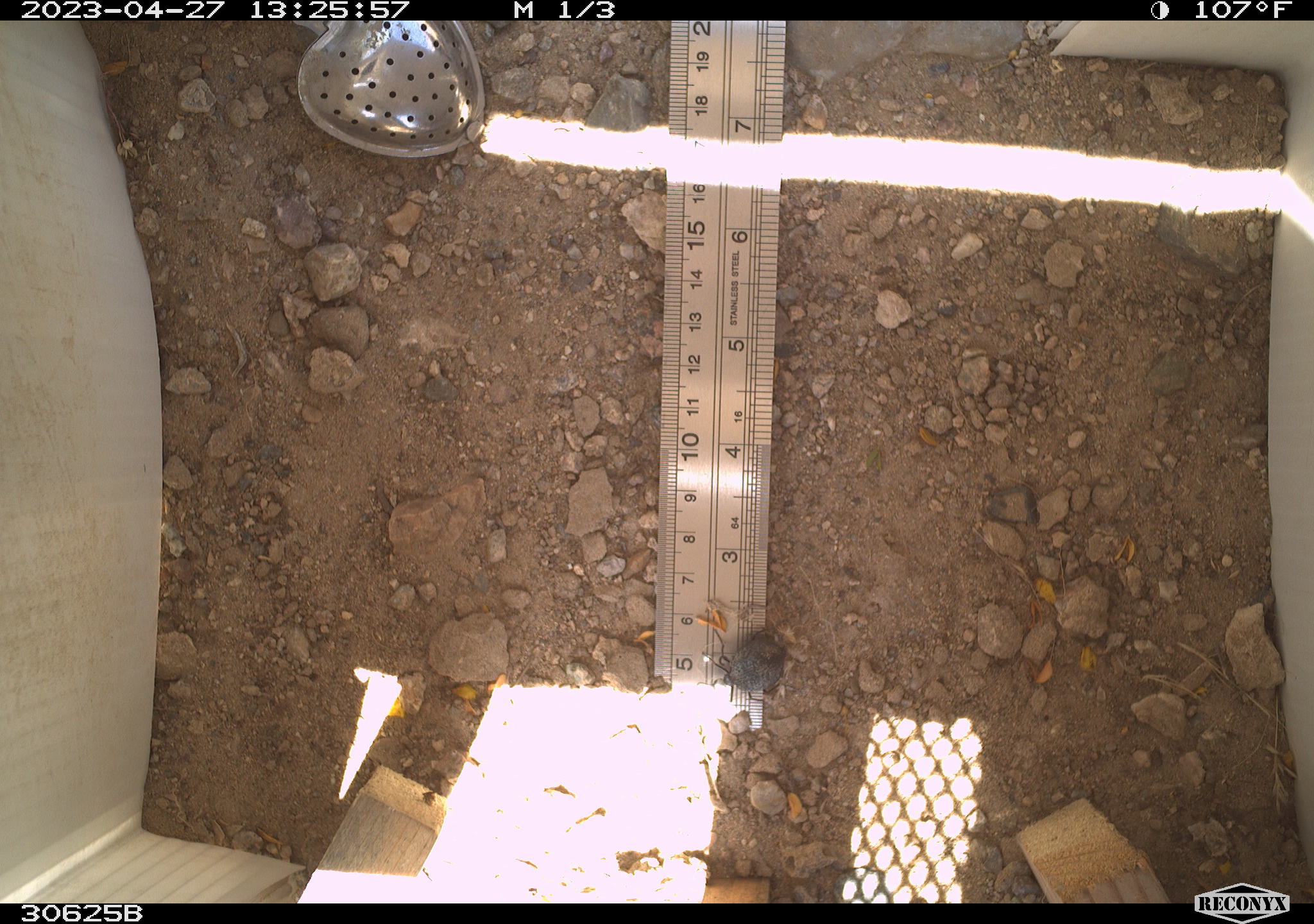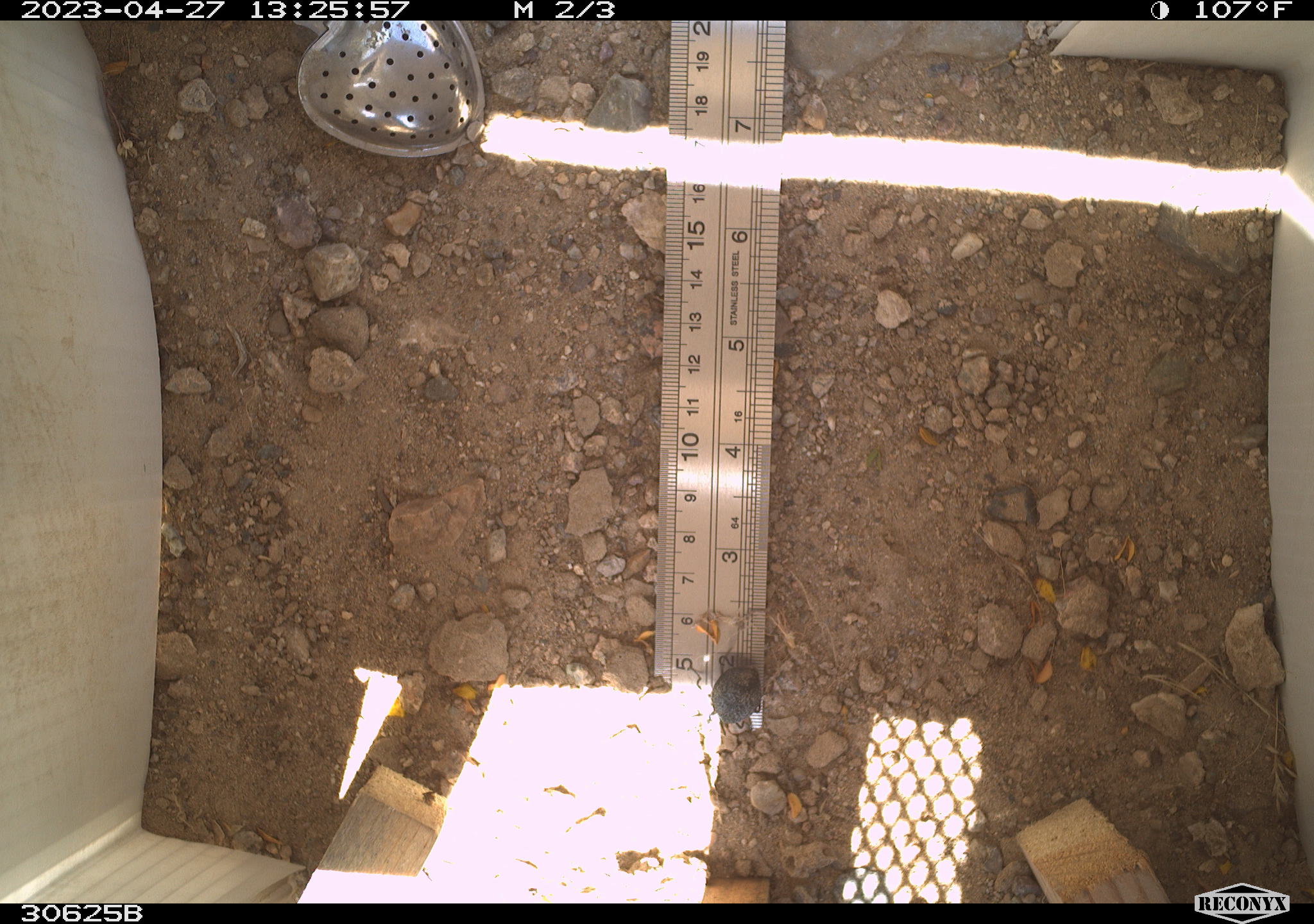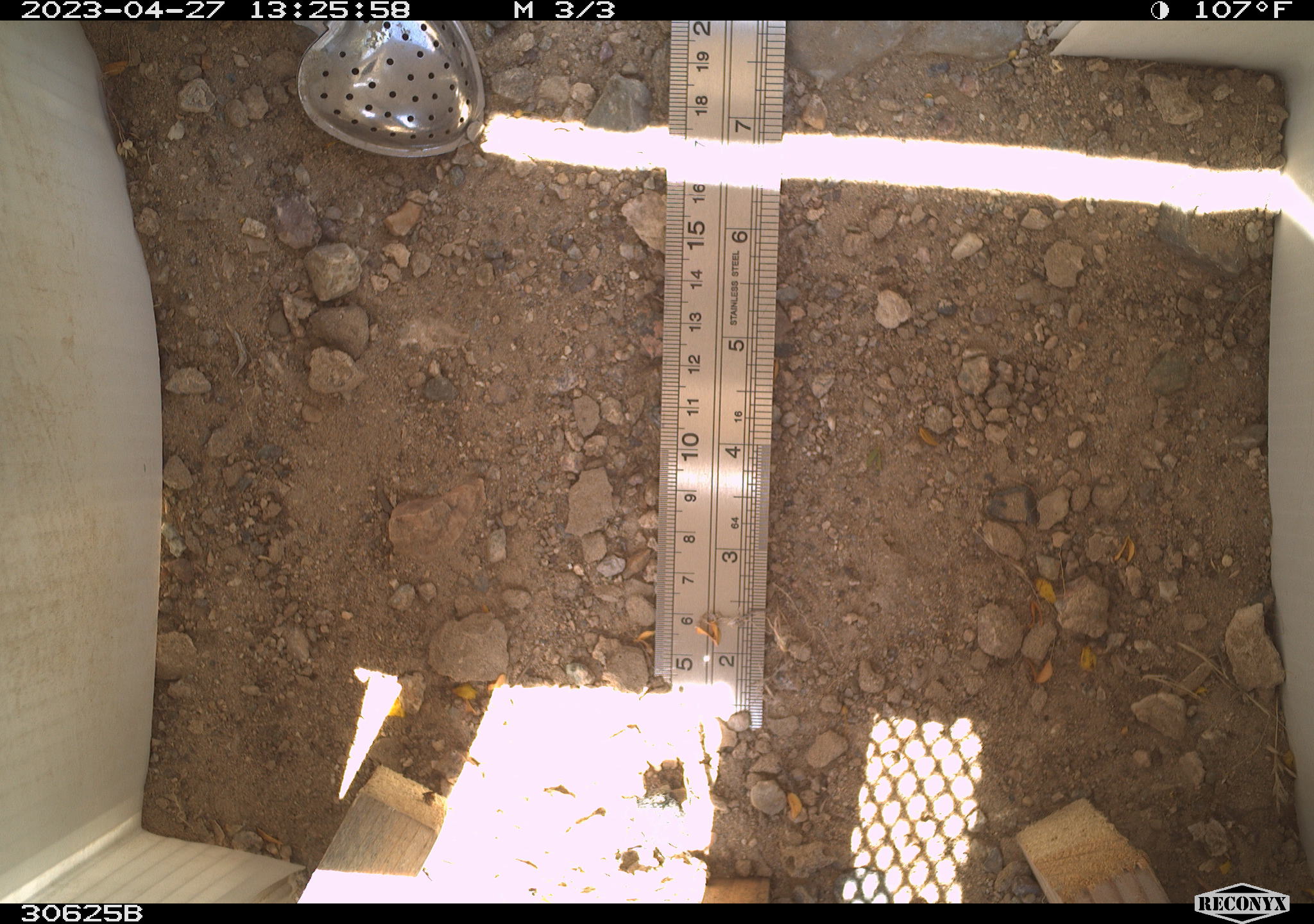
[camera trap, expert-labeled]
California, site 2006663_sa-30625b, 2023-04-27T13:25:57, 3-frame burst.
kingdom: Animalia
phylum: Arthropoda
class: Insecta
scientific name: Insecta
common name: insect